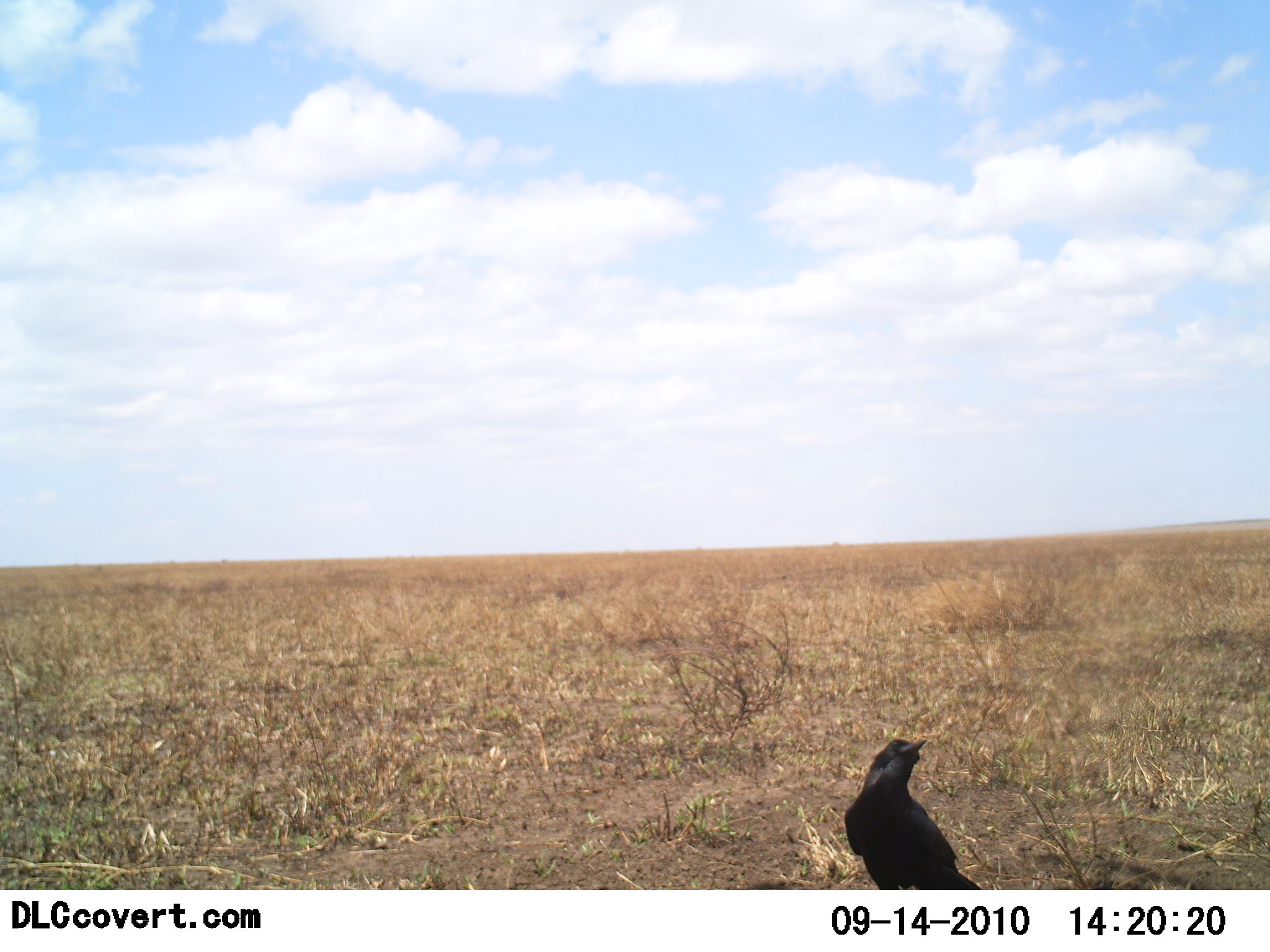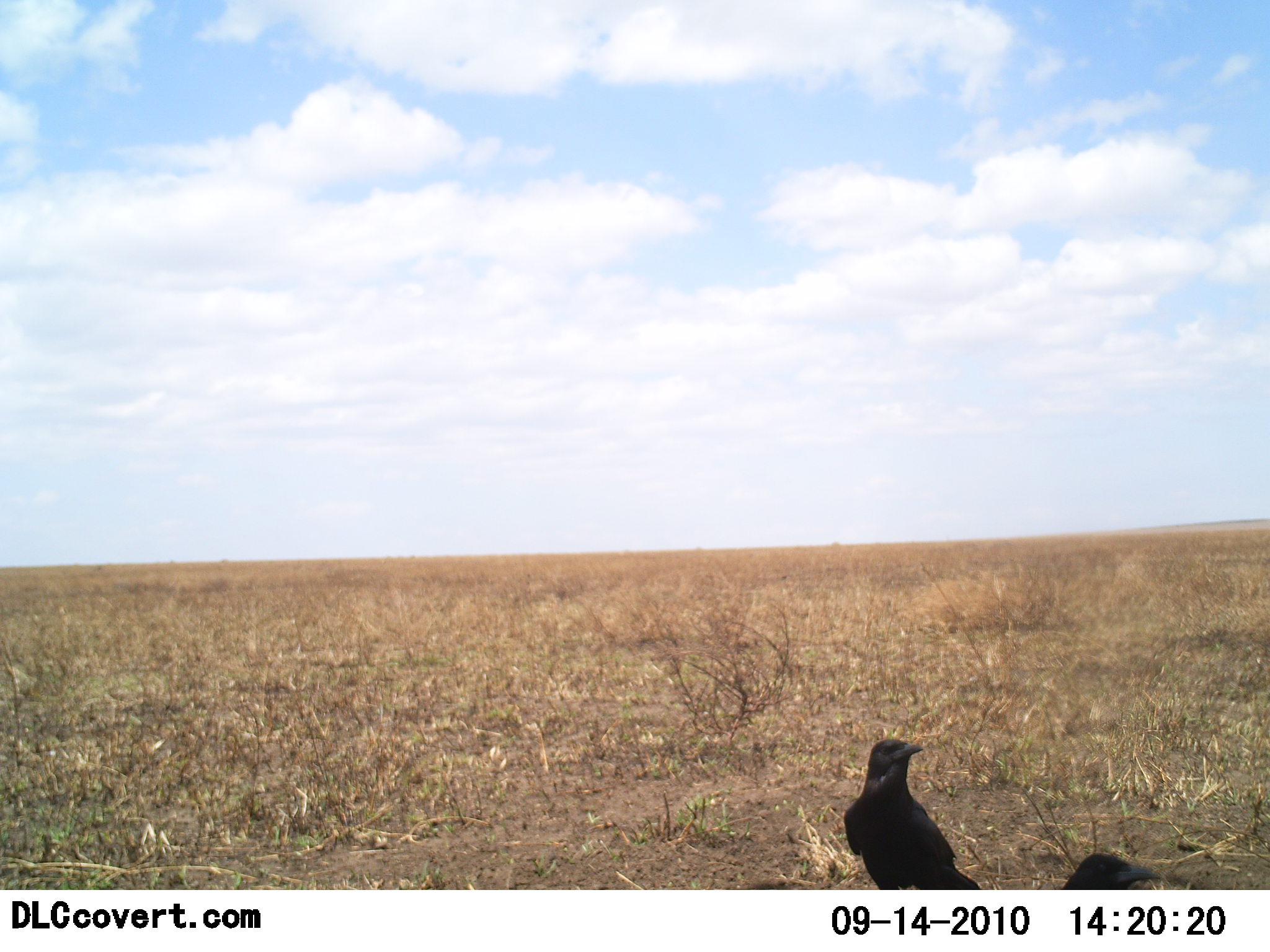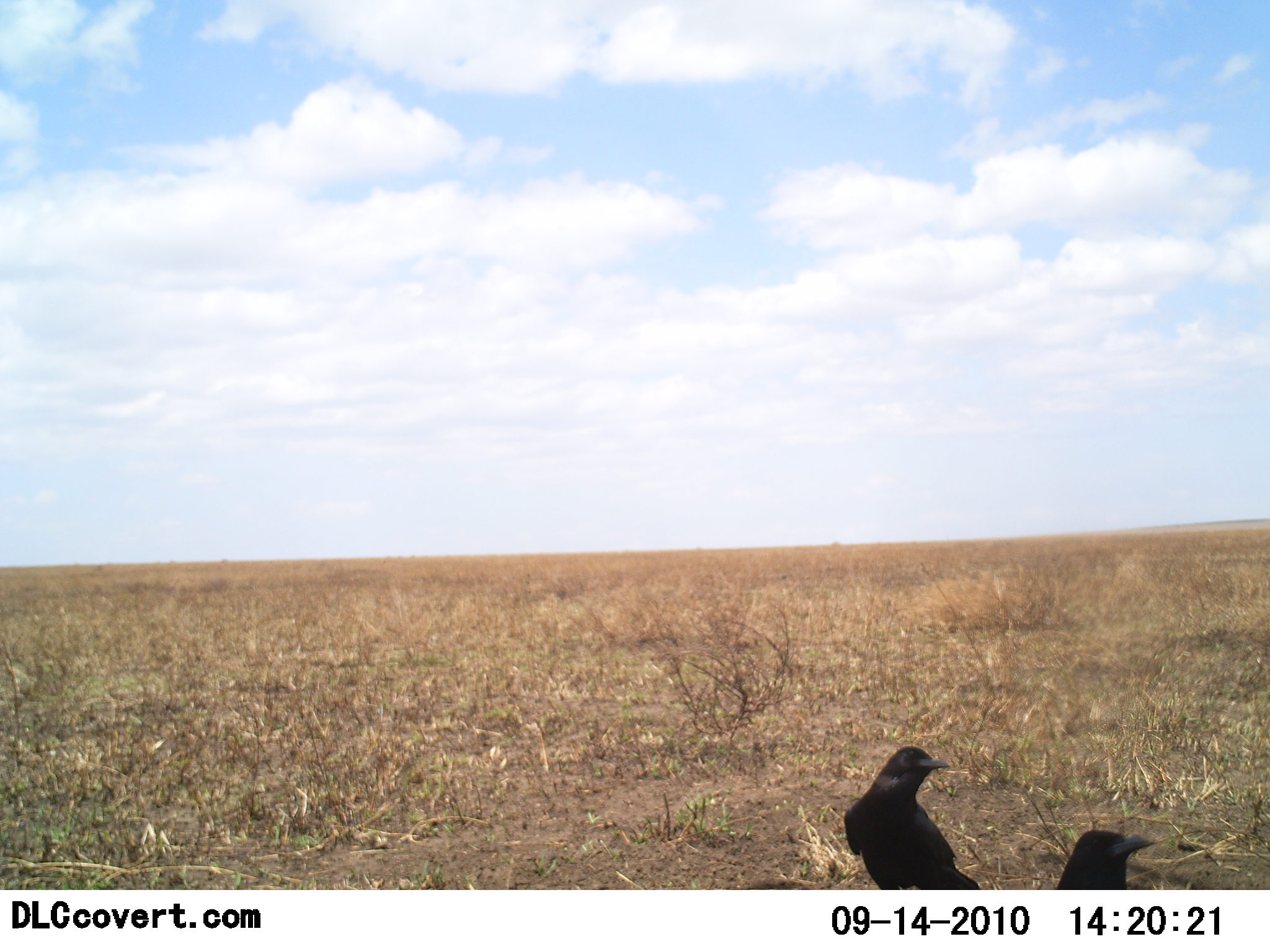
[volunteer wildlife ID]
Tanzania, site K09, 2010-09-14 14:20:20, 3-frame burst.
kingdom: Animalia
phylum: Chordata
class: Aves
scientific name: Aves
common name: bird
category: otherbird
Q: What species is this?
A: Otherbird (bird) (Aves).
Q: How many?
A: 2.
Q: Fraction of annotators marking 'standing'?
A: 85%.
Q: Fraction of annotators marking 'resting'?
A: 15%.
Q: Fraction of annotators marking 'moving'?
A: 0%.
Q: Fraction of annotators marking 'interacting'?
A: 0%.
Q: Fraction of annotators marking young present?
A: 0%.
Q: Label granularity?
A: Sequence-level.